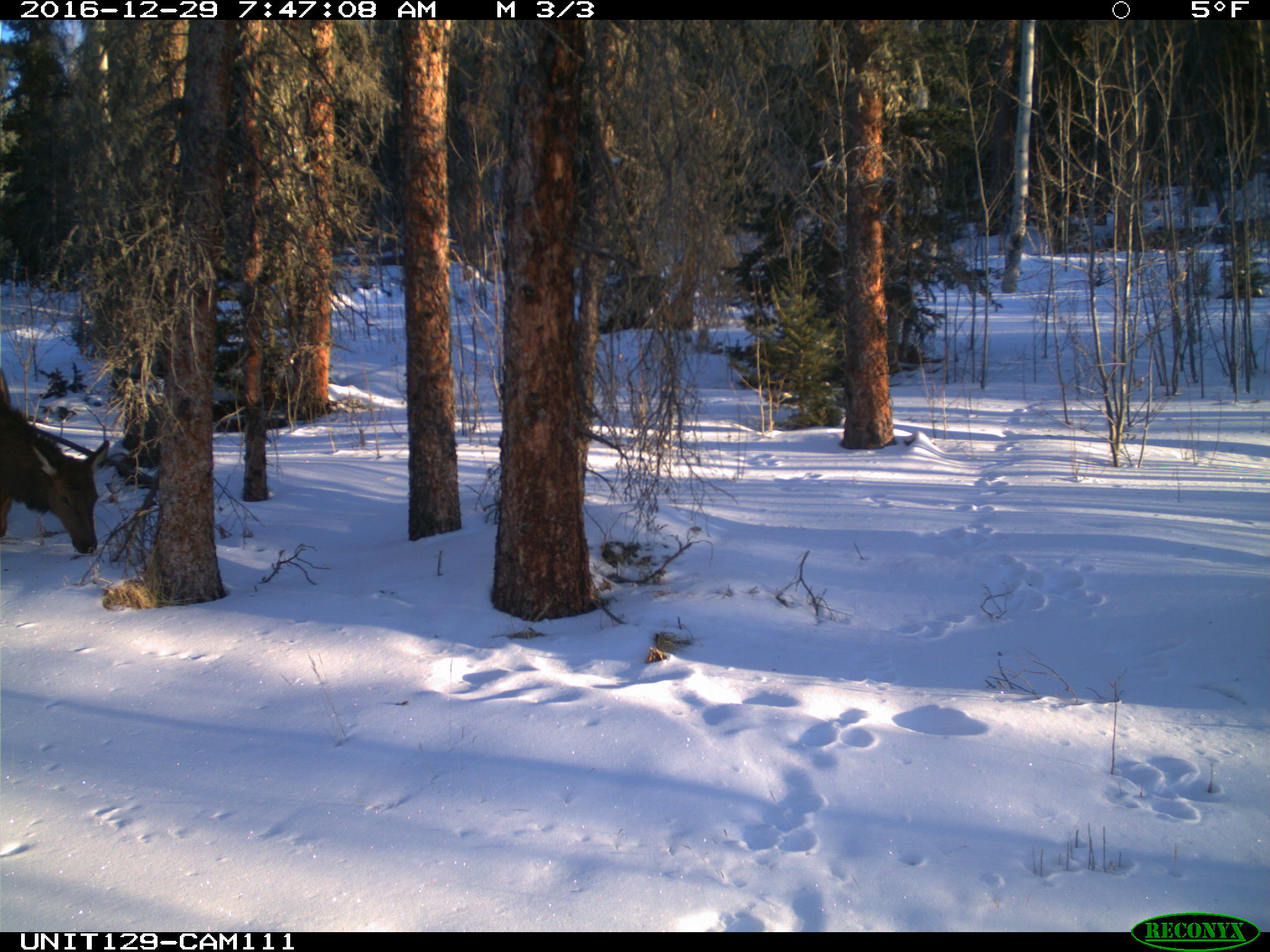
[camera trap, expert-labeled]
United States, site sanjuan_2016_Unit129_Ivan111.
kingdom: Animalia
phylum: Chordata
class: Mammalia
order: Artiodactyla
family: Cervidae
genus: Cervus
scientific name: Cervus elaphus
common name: red deer